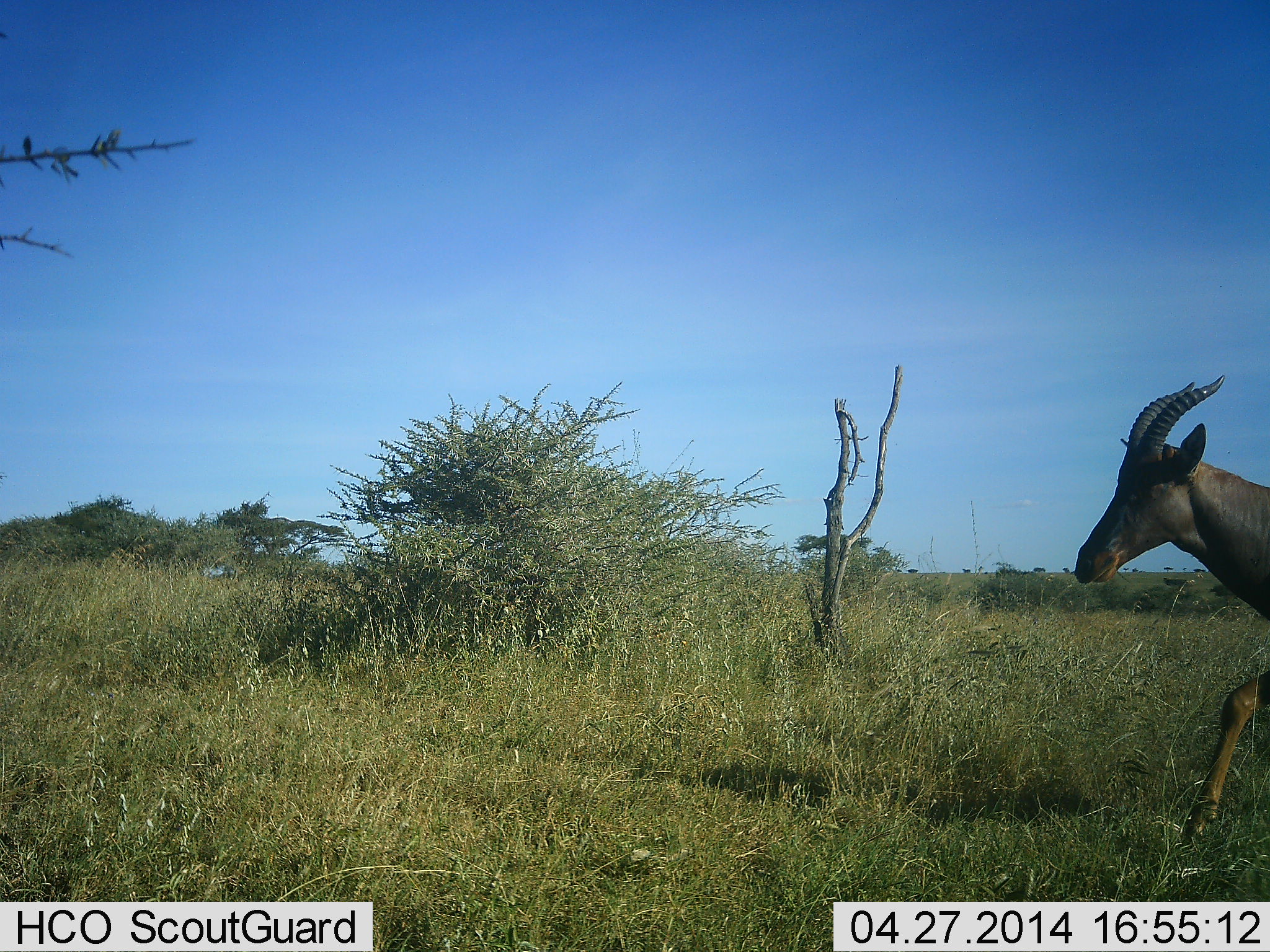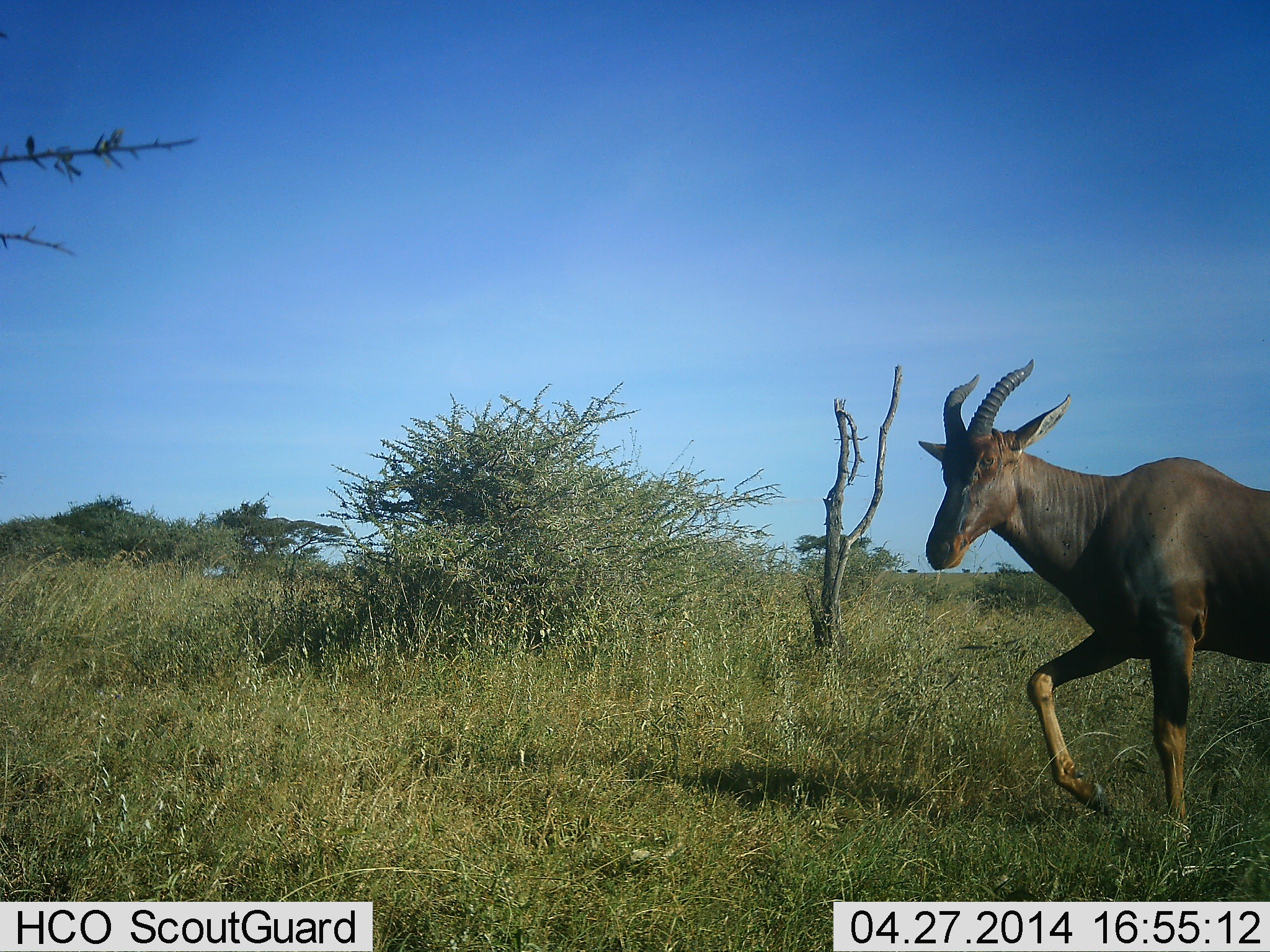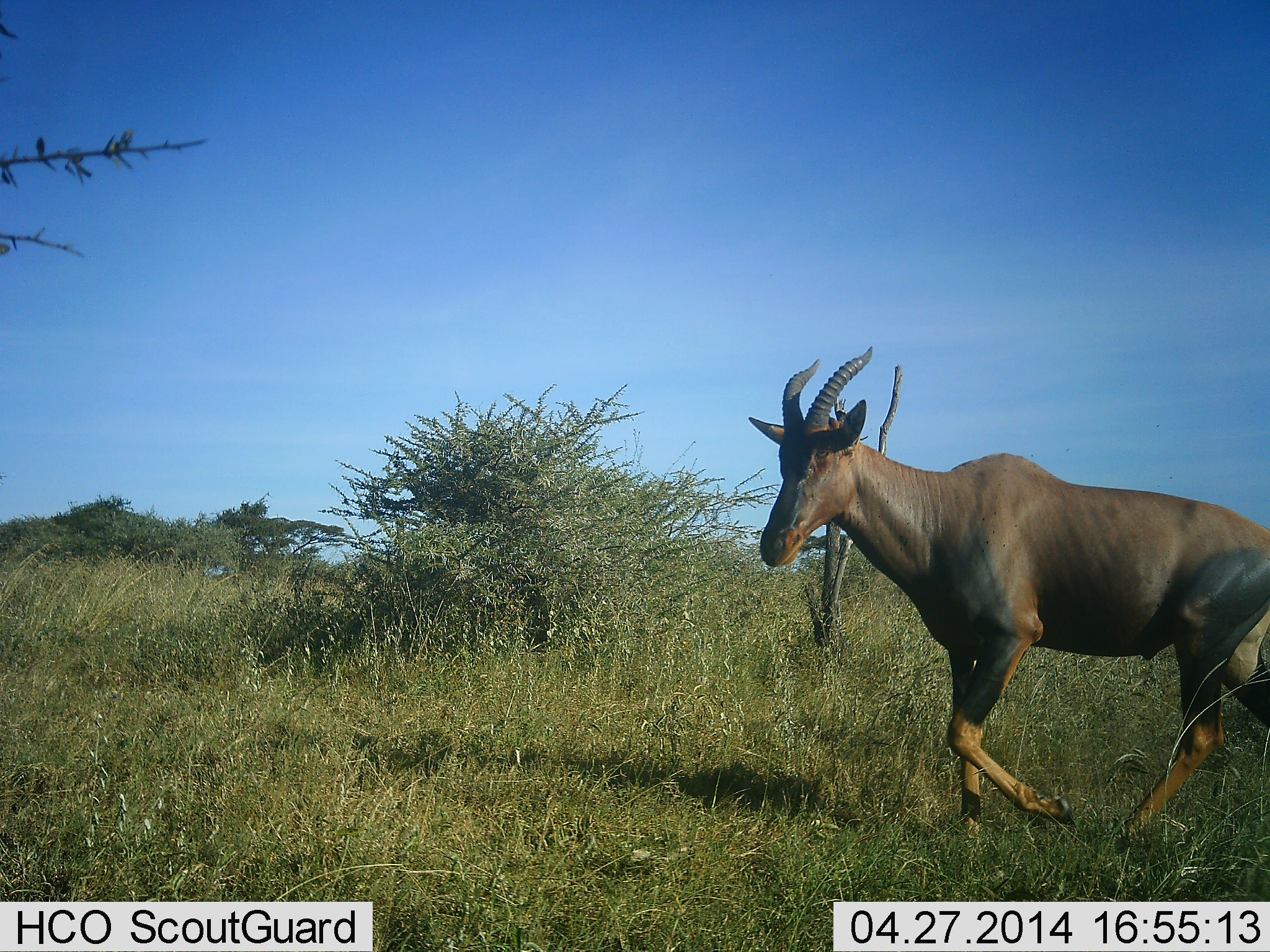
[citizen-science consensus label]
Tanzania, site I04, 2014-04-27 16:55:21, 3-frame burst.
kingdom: Animalia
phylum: Chordata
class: Mammalia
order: Artiodactyla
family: Bovidae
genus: Damaliscus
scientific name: Damaliscus lunatus jimela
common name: topi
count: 1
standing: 0%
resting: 0%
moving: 100%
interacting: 0%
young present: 0%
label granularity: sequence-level